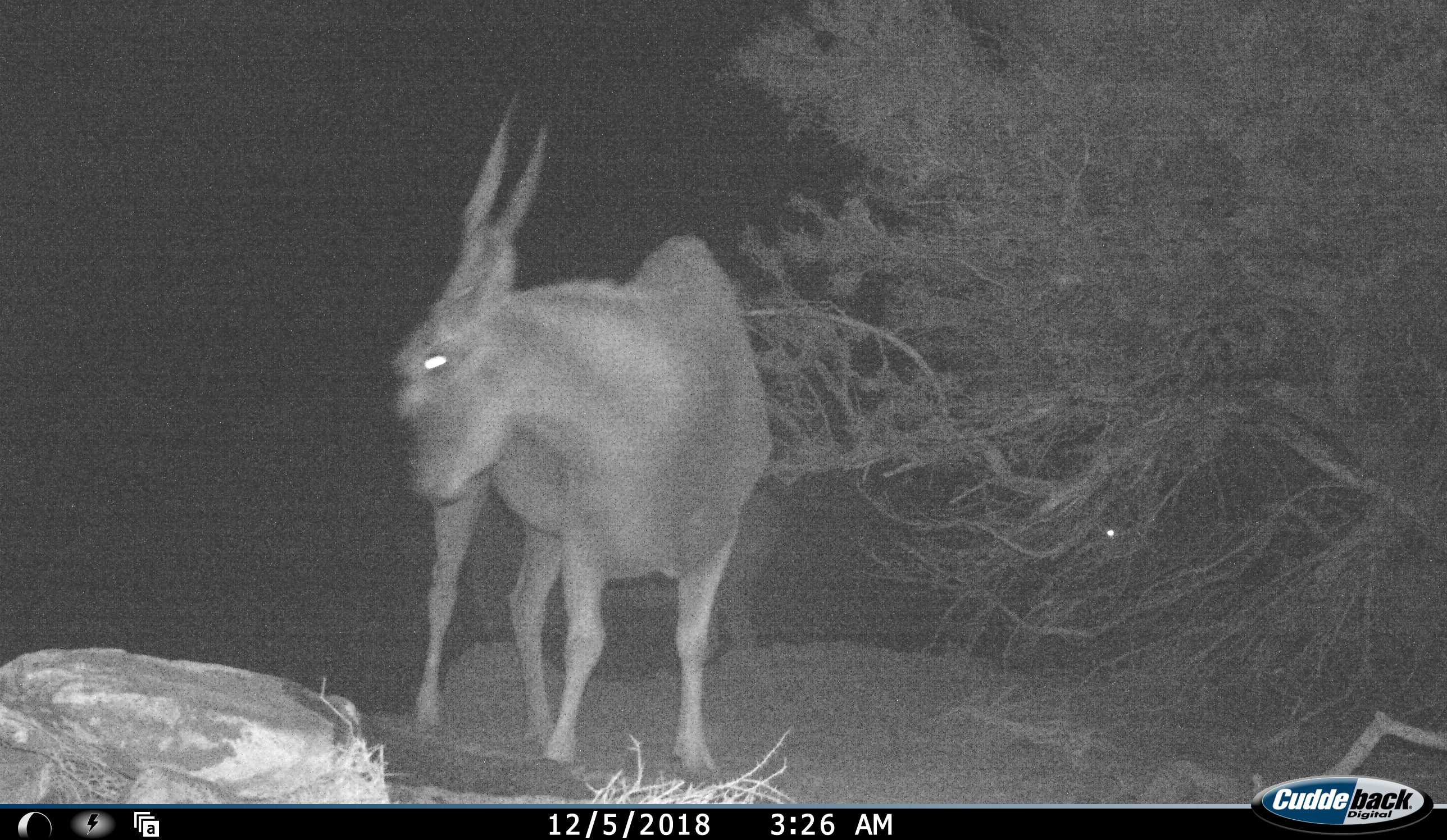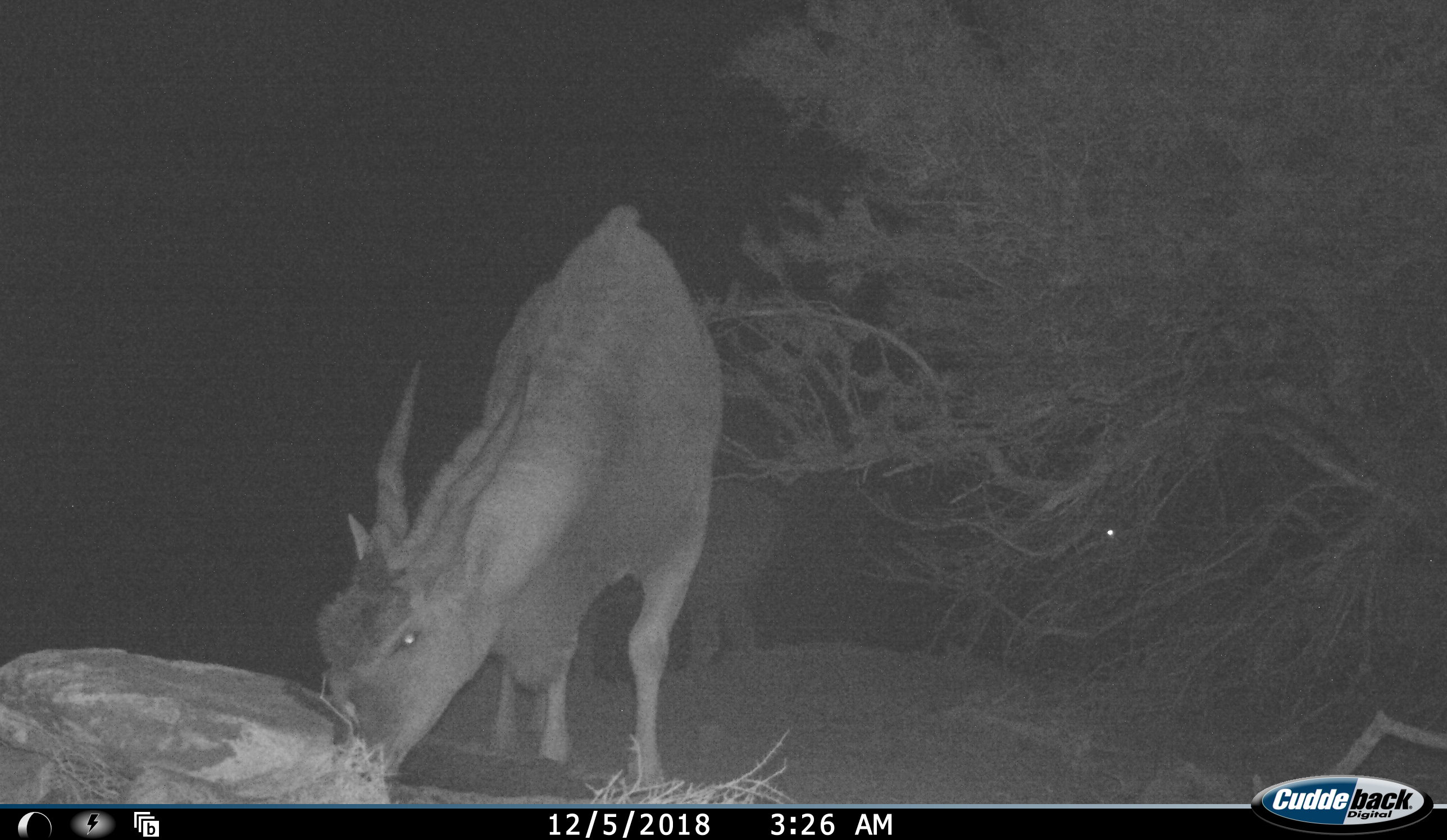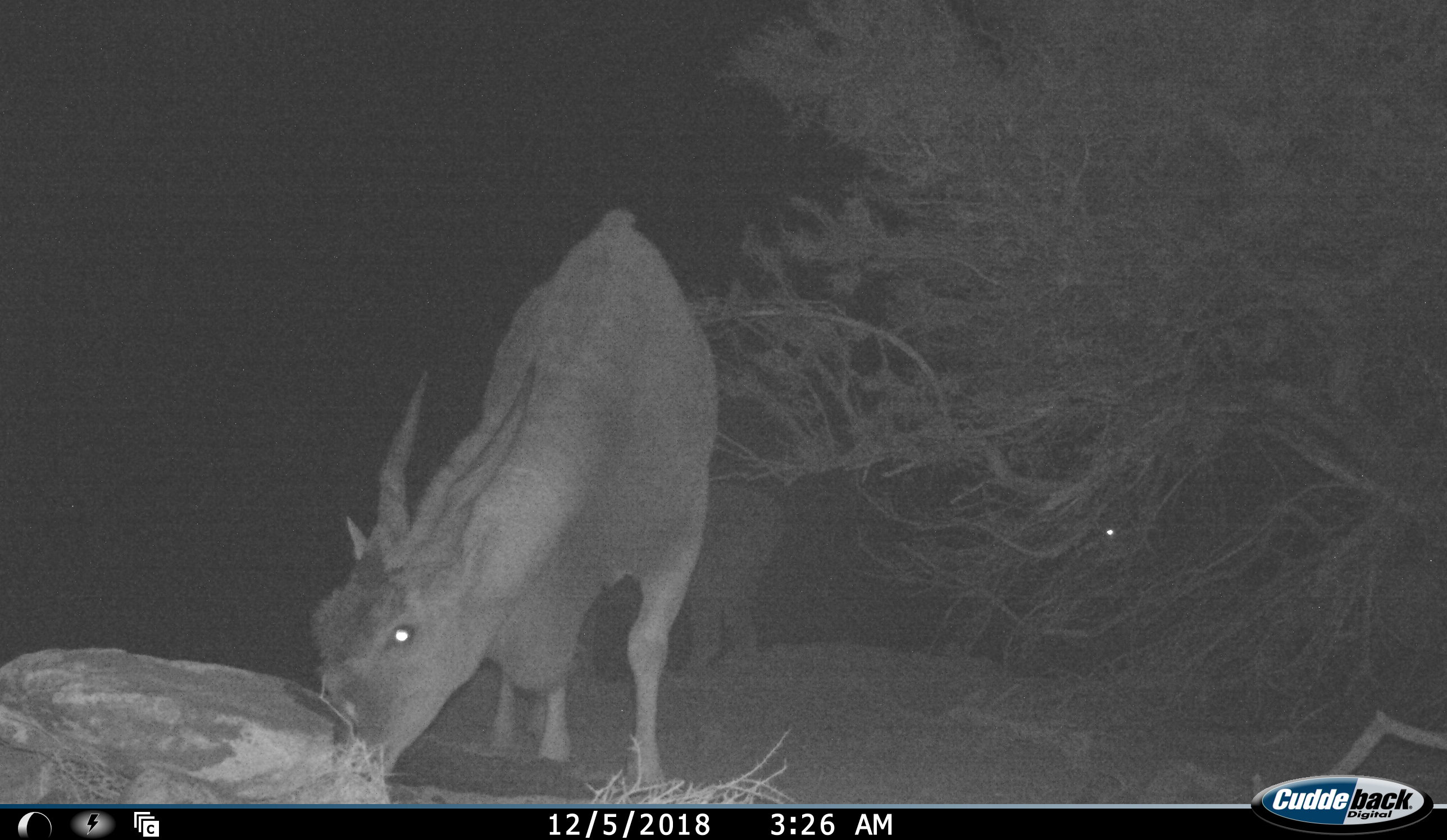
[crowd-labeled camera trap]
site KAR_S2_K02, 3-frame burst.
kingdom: Animalia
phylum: Chordata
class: Mammalia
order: Artiodactyla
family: Bovidae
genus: Tragelaphus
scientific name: Tragelaphus oryx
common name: eland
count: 2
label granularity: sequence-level